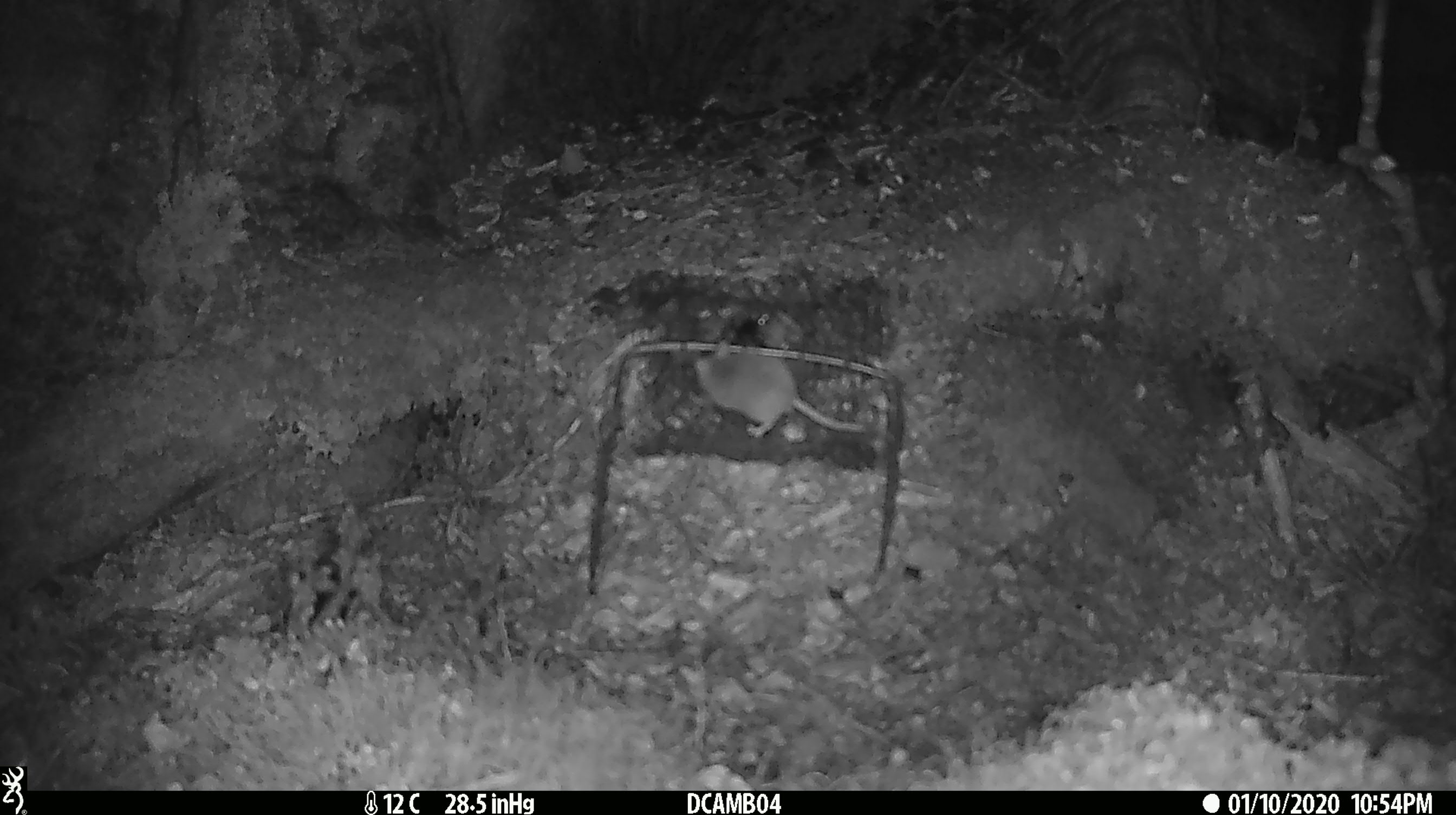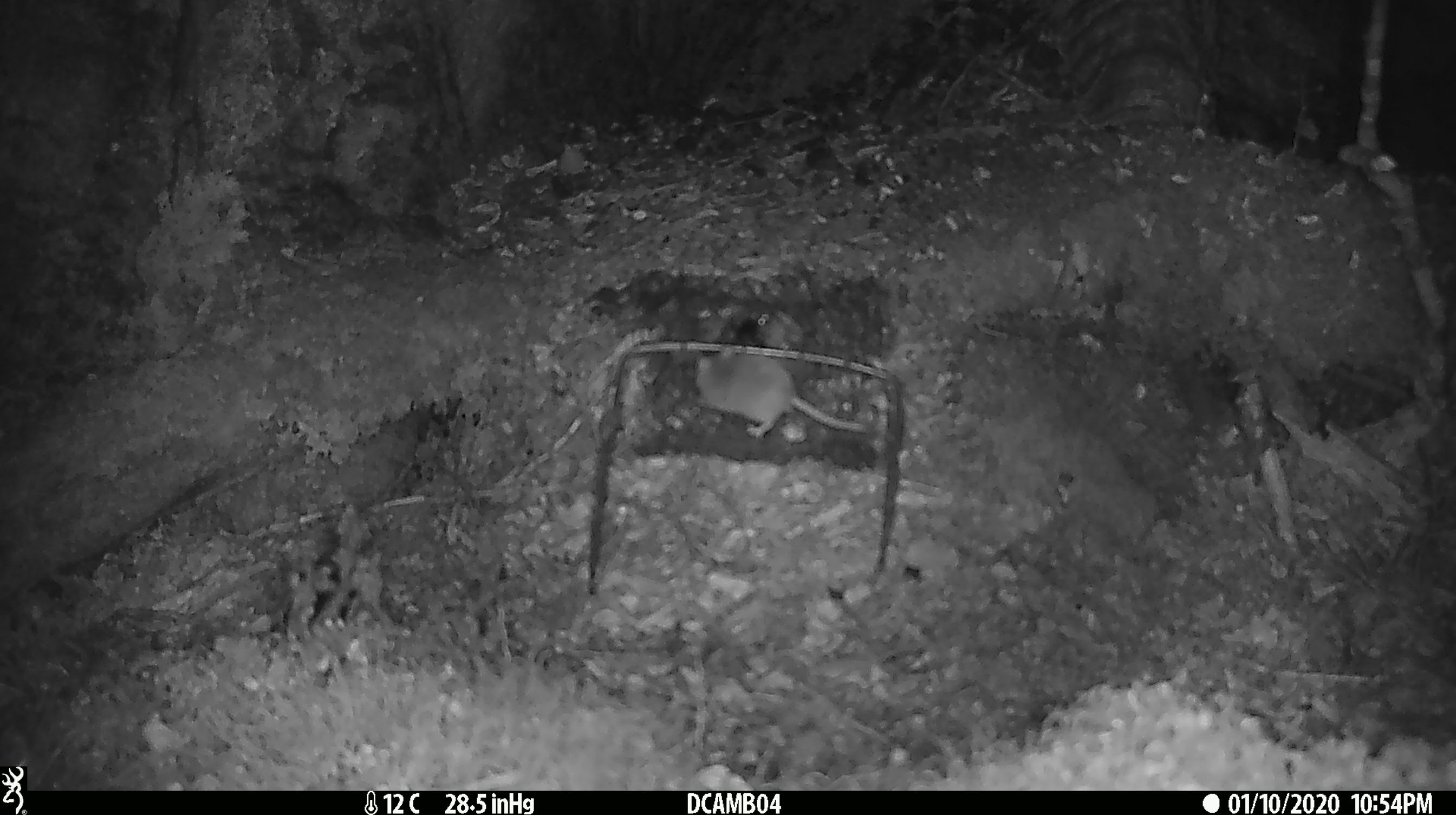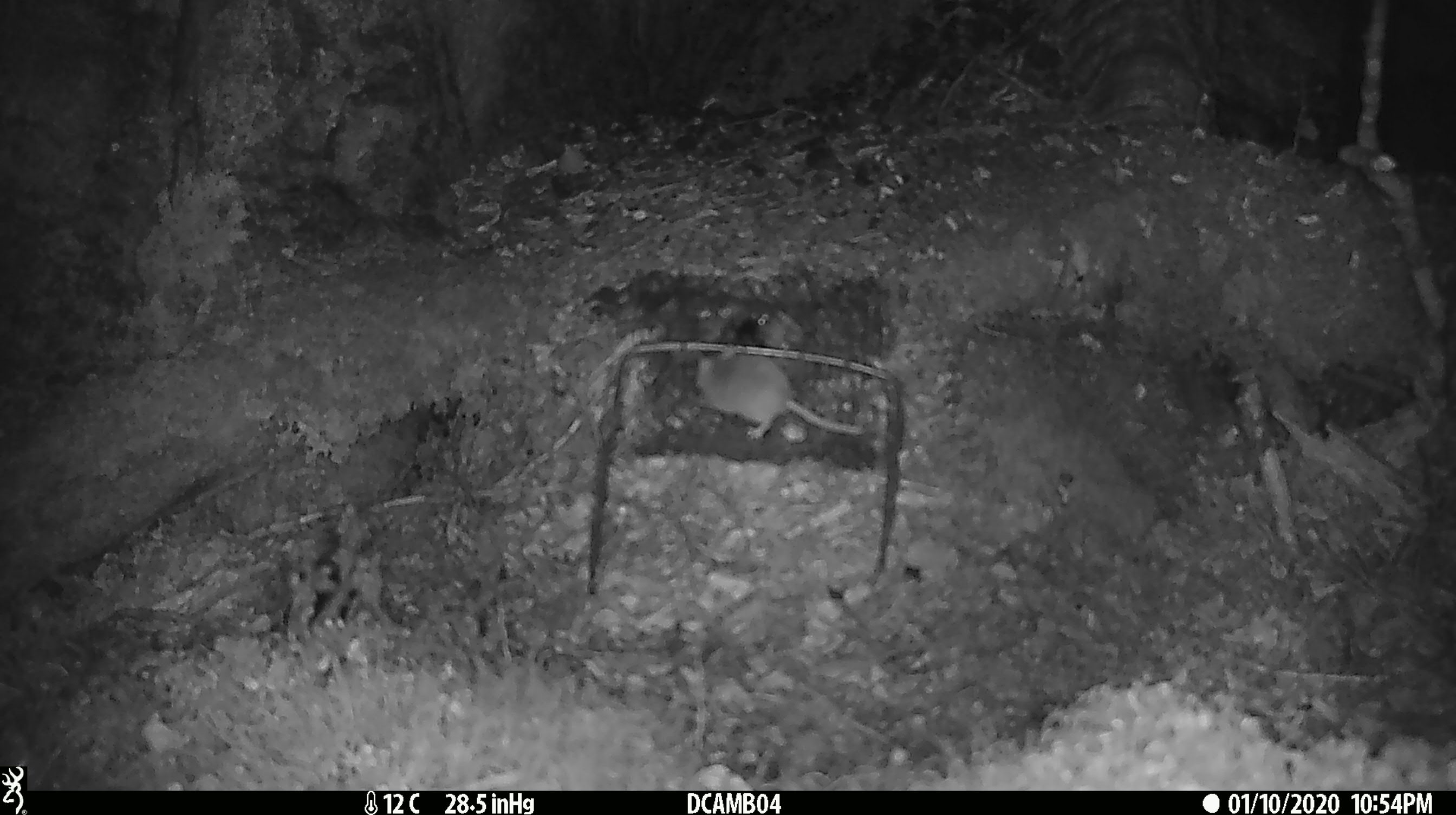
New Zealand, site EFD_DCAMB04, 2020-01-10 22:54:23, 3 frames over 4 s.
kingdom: Animalia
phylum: Chordata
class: Mammalia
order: Rodentia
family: Muridae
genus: Mus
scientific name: Mus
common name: mouse